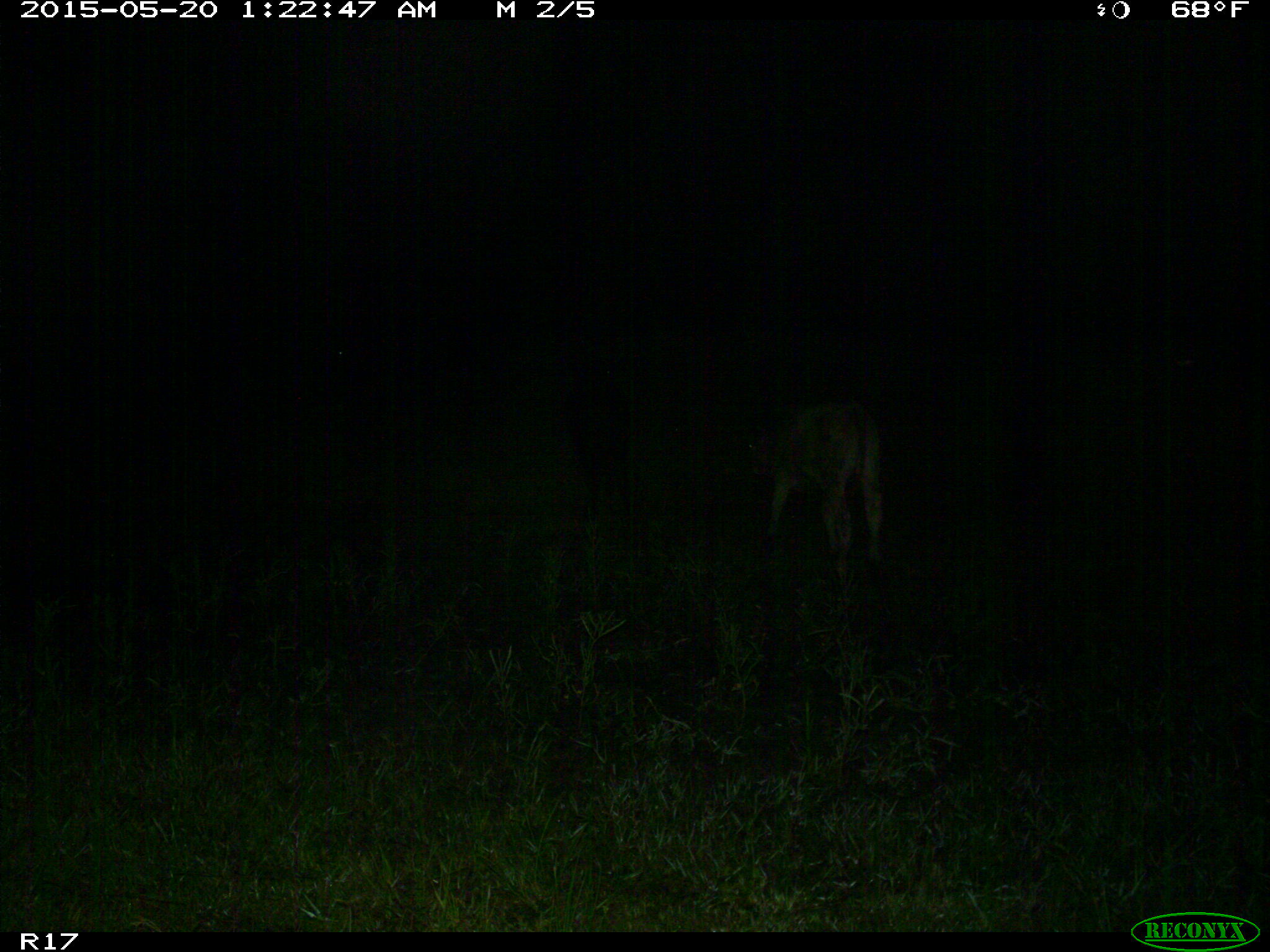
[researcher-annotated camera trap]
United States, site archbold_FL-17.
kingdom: Animalia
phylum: Chordata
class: Mammalia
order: Artiodactyla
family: Bovidae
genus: Bos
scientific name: Bos taurus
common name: domestic cow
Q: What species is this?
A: Bos taurus (domestic cow).